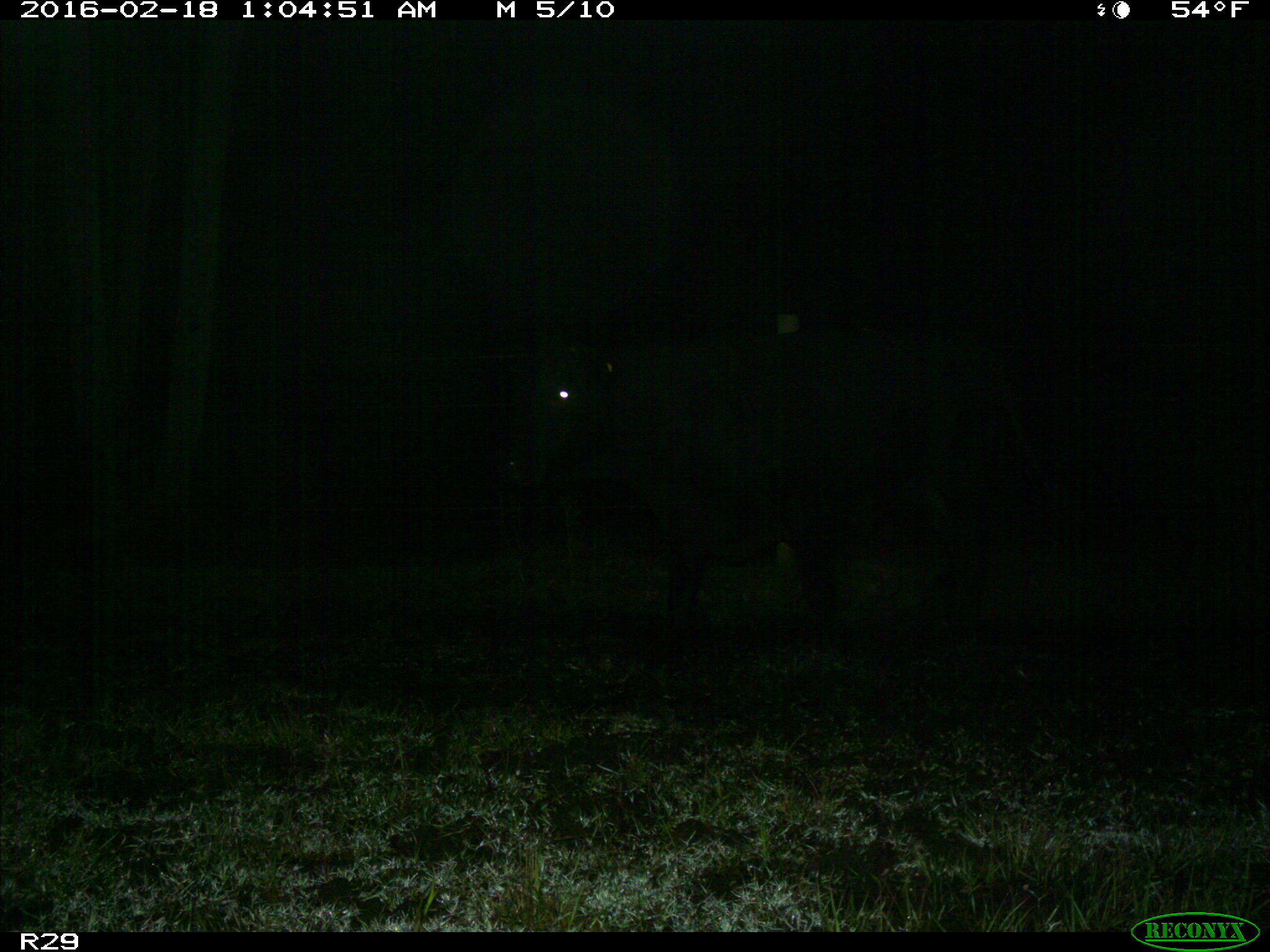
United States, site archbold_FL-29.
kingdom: Animalia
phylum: Chordata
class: Mammalia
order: Artiodactyla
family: Bovidae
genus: Bos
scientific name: Bos taurus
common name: domestic cow